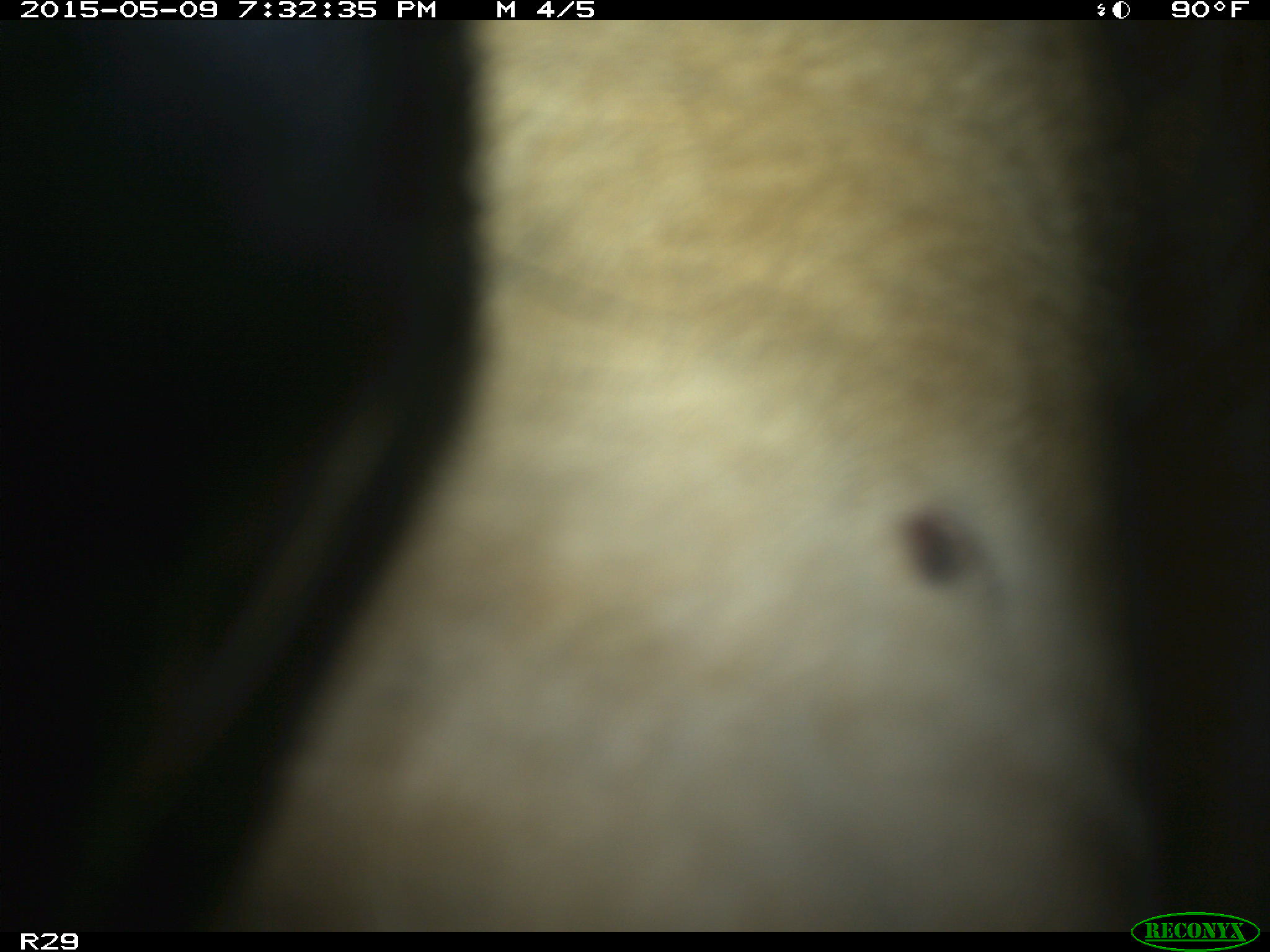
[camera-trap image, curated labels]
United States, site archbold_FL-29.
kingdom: Animalia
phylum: Chordata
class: Mammalia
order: Artiodactyla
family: Bovidae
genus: Bos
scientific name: Bos taurus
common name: domestic cow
Bos taurus (domestic cow).